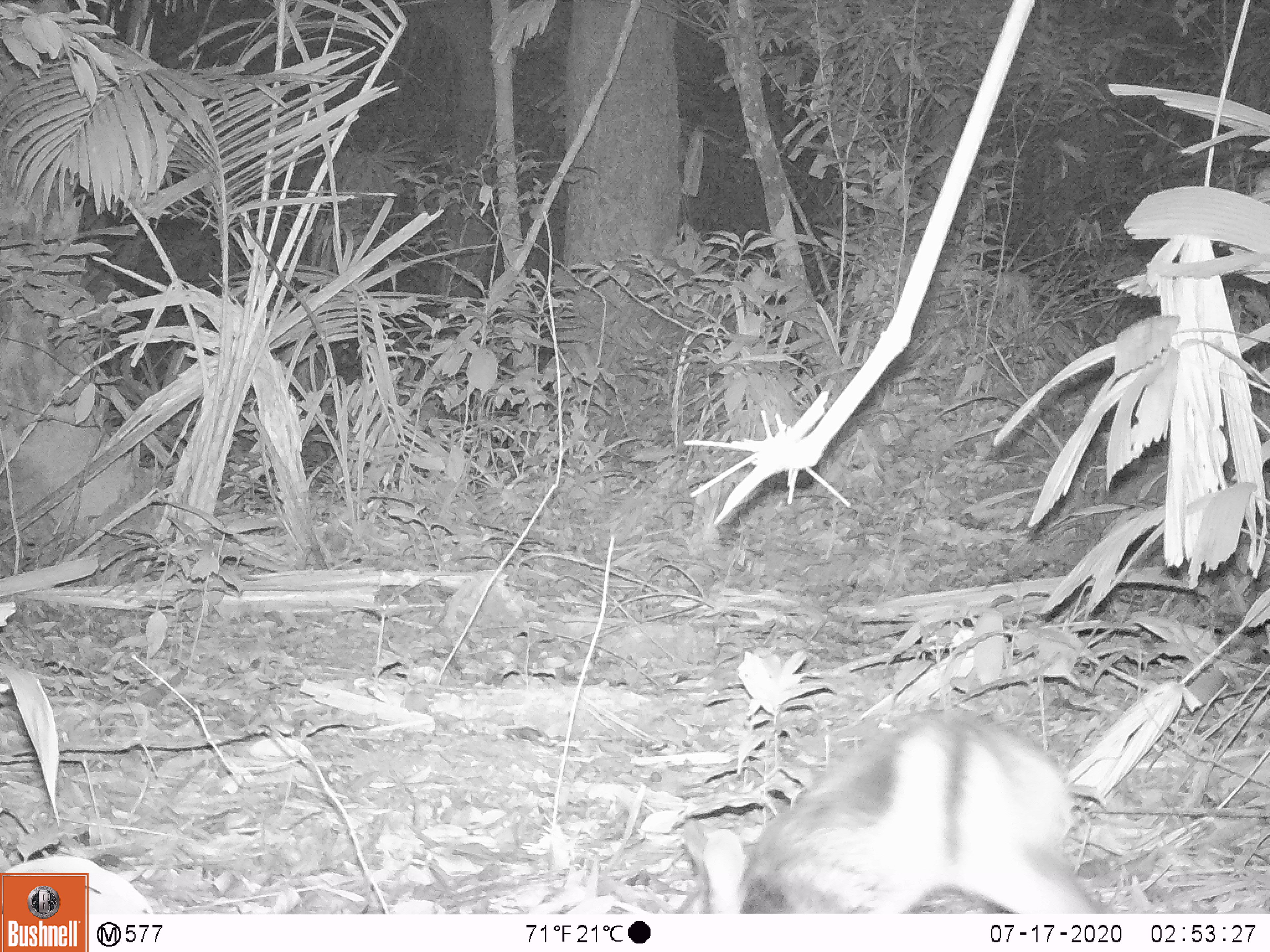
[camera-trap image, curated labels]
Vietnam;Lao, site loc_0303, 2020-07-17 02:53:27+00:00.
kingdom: Animalia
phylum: Chordata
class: Mammalia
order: Lagomorpha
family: Leporidae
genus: Nesolagus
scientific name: Nesolagus timminsi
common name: annamite striped rabbit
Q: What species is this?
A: Annamite striped rabbit (Nesolagus timminsi).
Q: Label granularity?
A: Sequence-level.